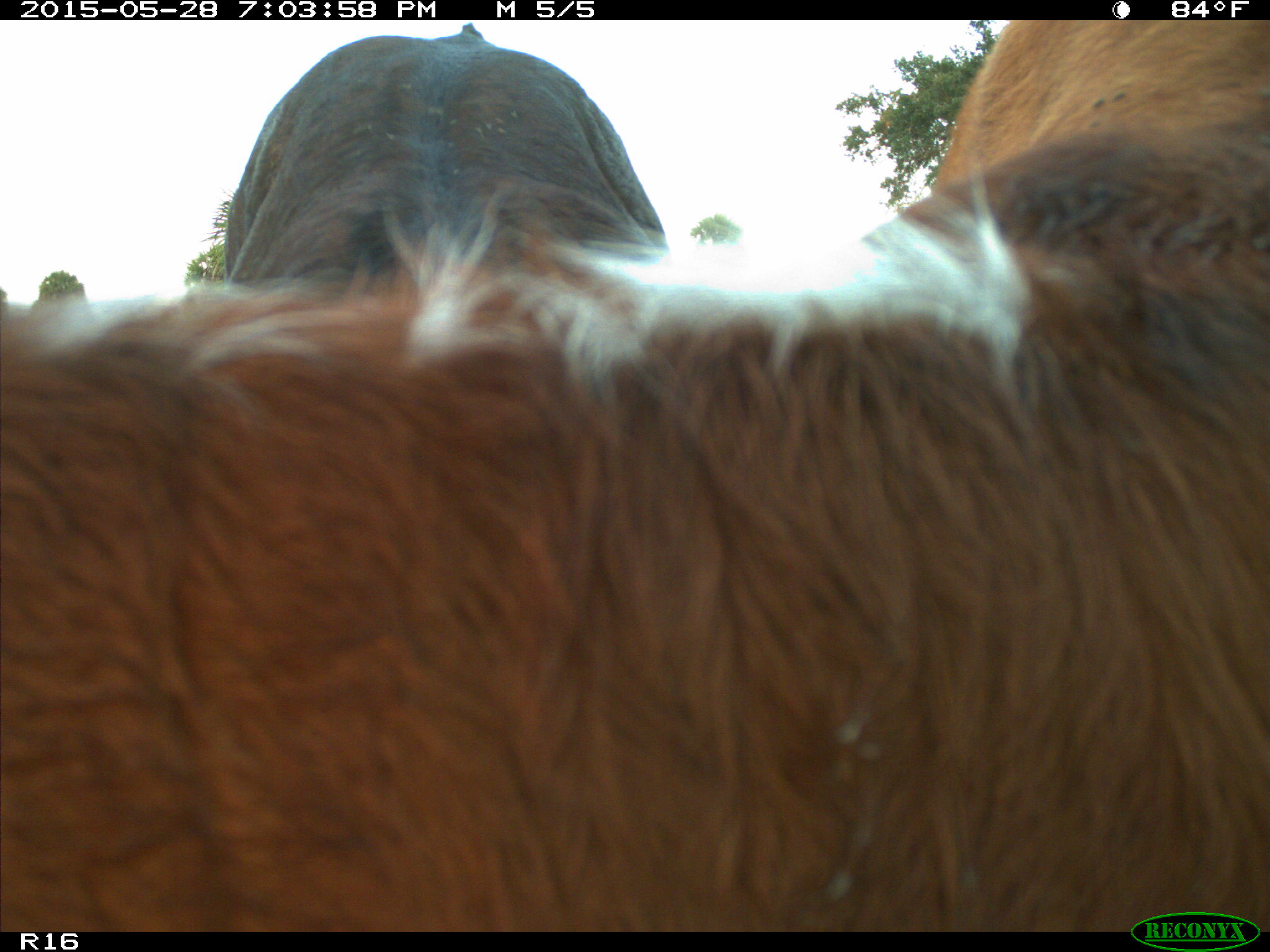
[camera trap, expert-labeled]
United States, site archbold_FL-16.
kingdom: Animalia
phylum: Chordata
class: Mammalia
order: Artiodactyla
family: Bovidae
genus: Bos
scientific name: Bos taurus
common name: domestic cow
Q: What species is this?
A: Bos taurus (domestic cow).